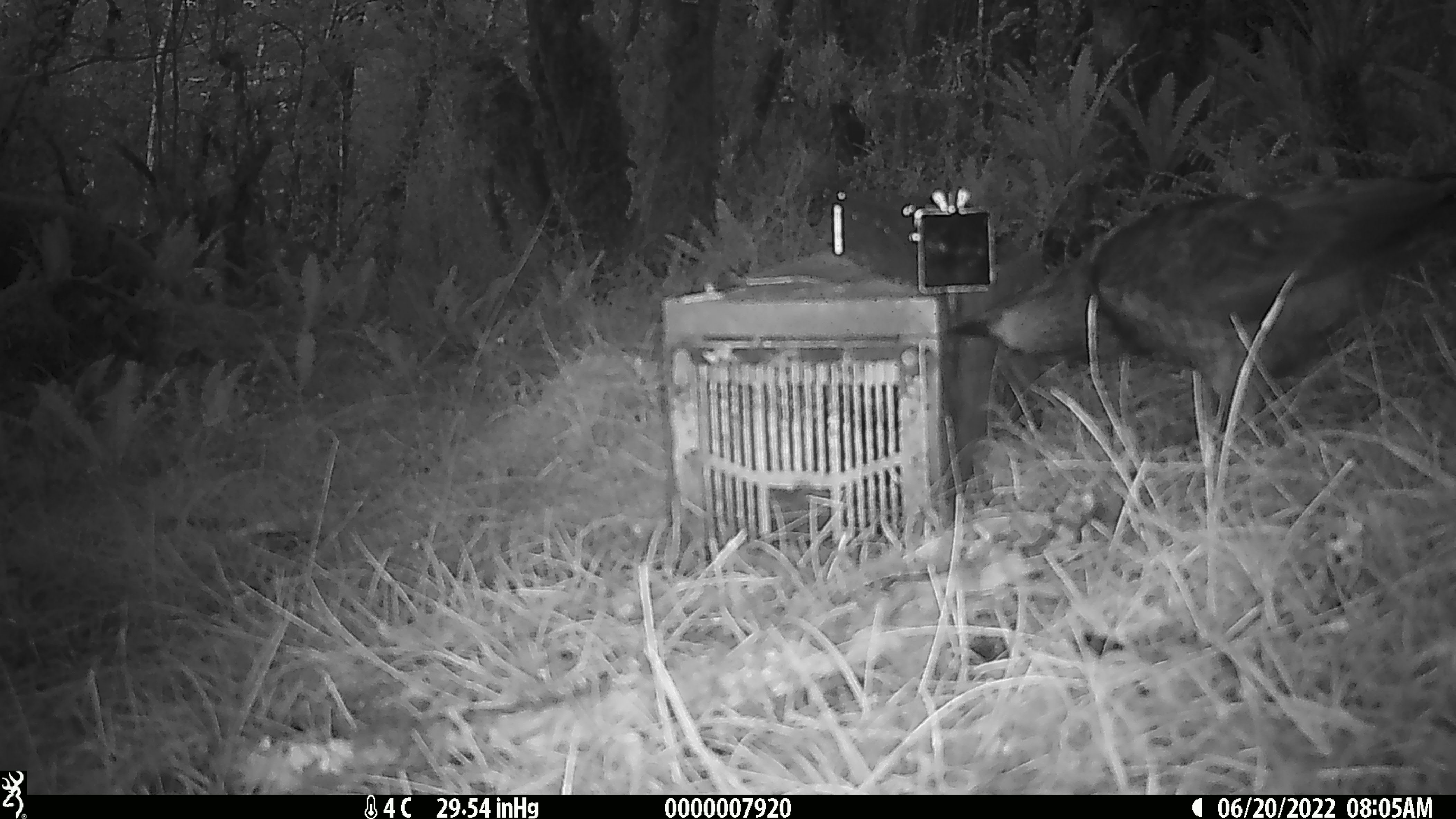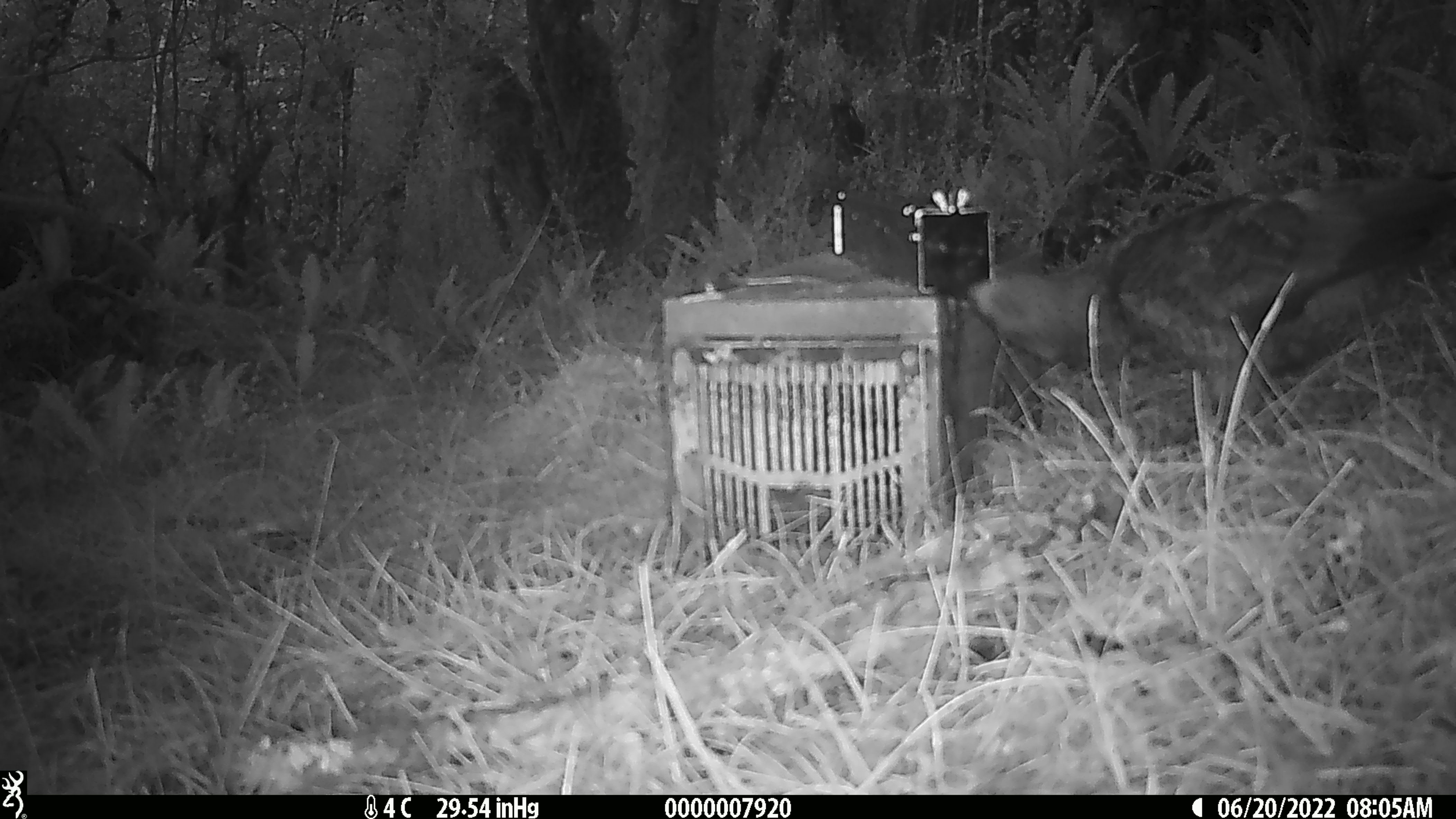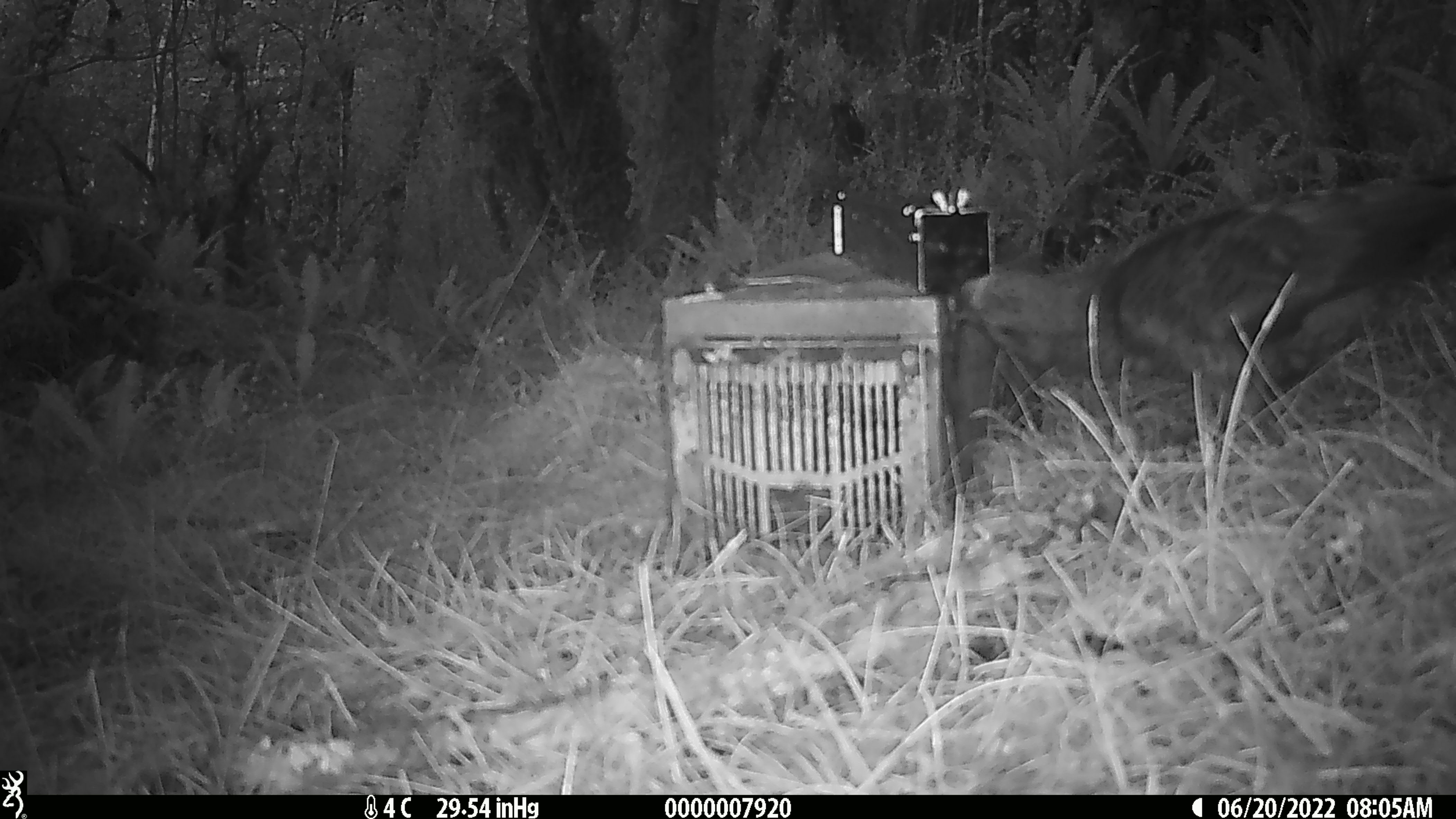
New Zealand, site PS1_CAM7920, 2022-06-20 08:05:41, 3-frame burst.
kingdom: Animalia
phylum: Chordata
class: Aves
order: Psittaciformes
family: Strigopidae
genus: Nestor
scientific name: Nestor notabilis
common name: kea